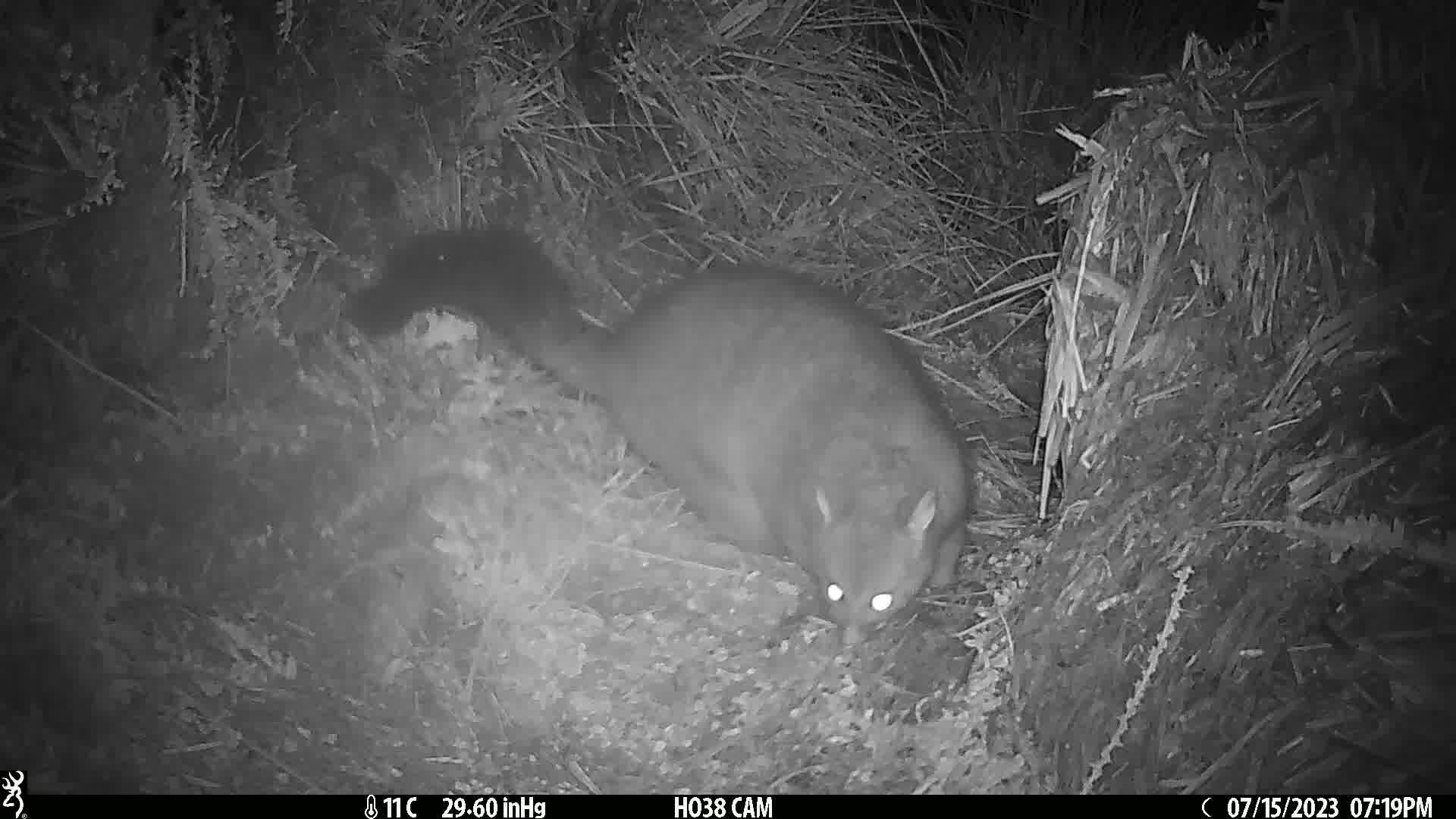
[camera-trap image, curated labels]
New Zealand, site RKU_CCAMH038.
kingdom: Animalia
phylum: Chordata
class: Mammalia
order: Diprotodontia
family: Phalangeridae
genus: Trichosurus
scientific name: Trichosurus vulpecula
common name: common brushtail possum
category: possum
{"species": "possum (common brushtail possum) (Trichosurus vulpecula)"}